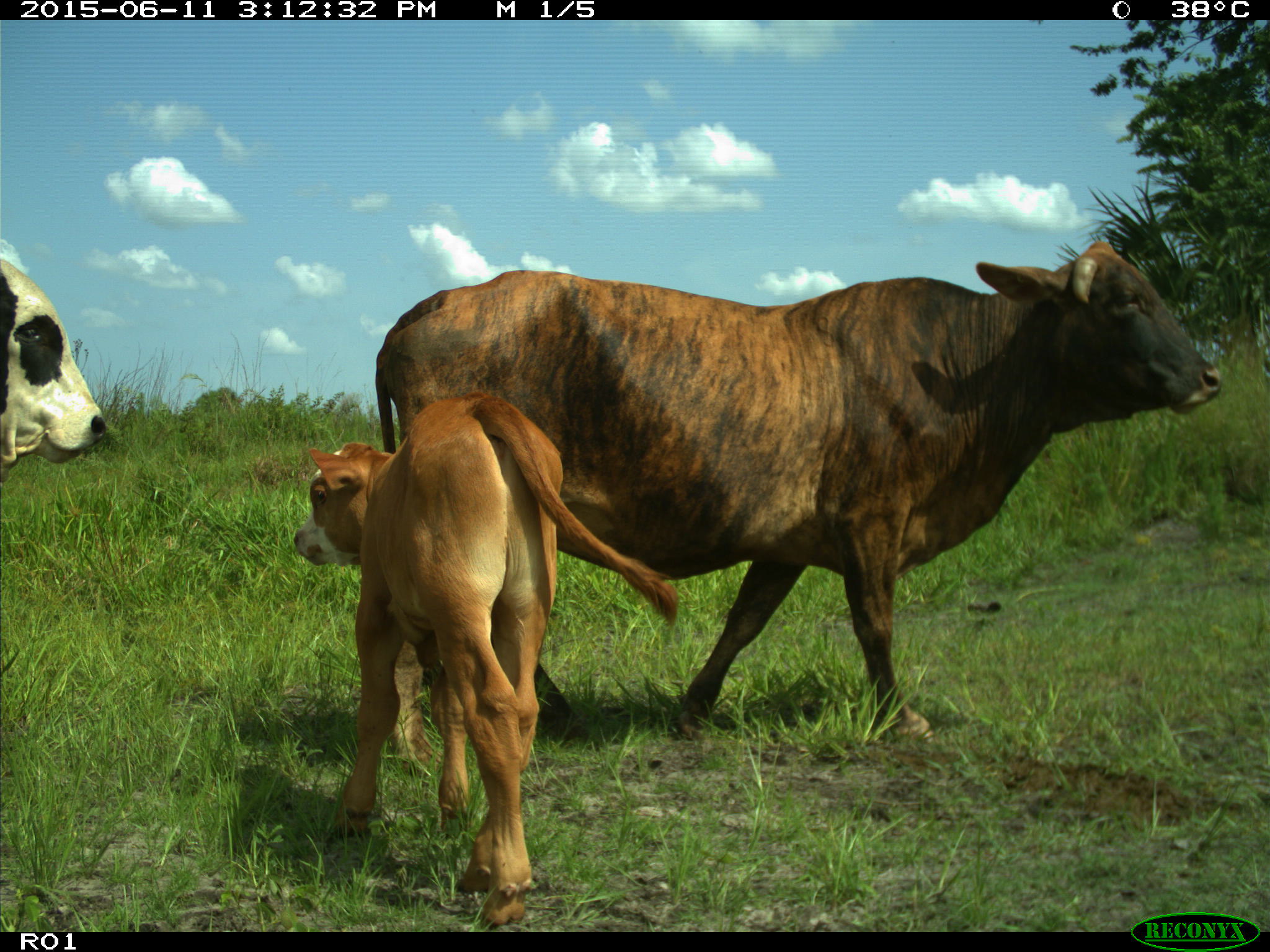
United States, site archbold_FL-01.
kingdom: Animalia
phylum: Chordata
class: Mammalia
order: Artiodactyla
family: Bovidae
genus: Bos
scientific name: Bos taurus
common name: domestic cow